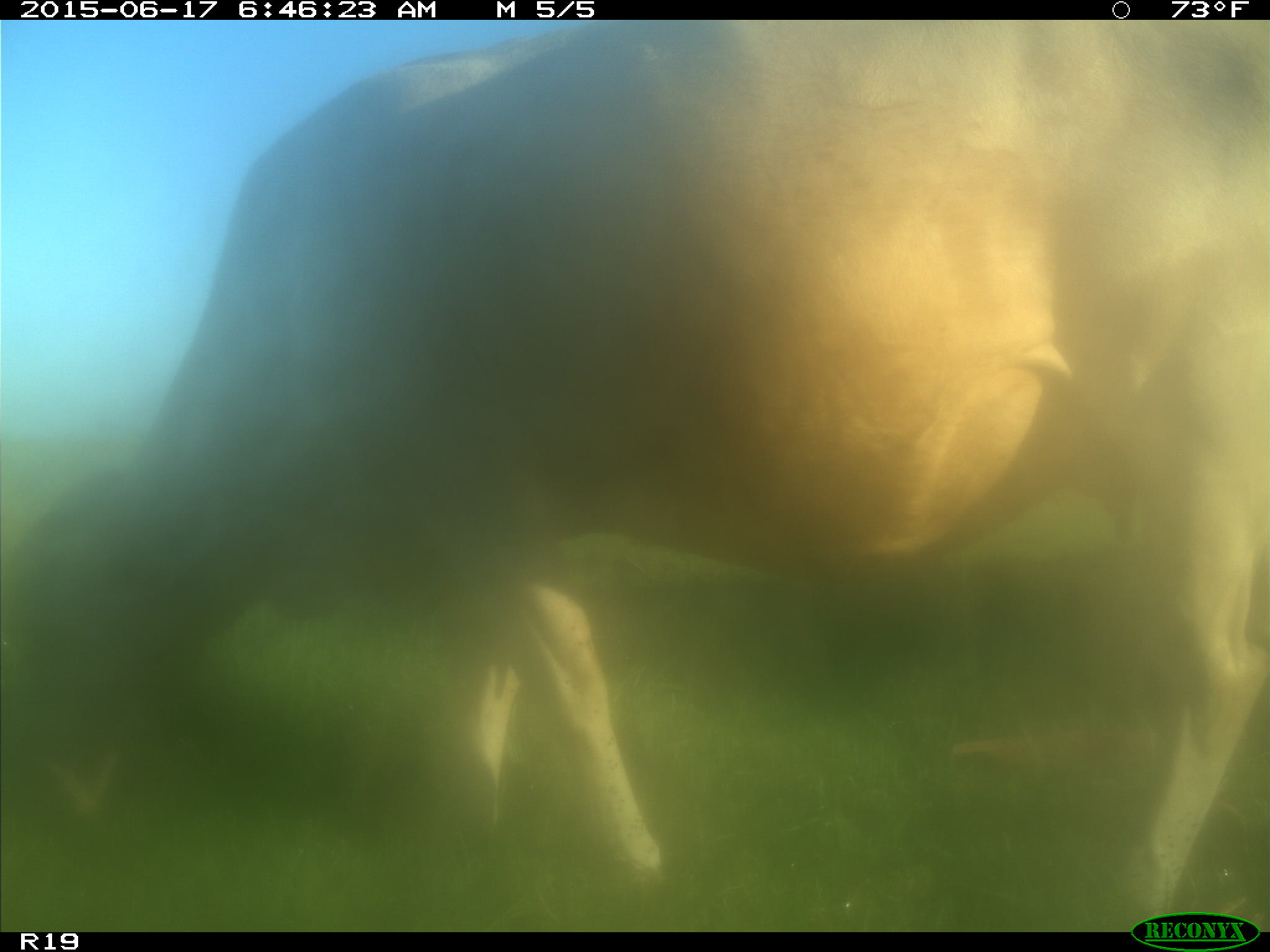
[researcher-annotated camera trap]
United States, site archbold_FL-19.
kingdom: Animalia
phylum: Chordata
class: Mammalia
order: Artiodactyla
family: Bovidae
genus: Bos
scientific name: Bos taurus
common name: domestic cow